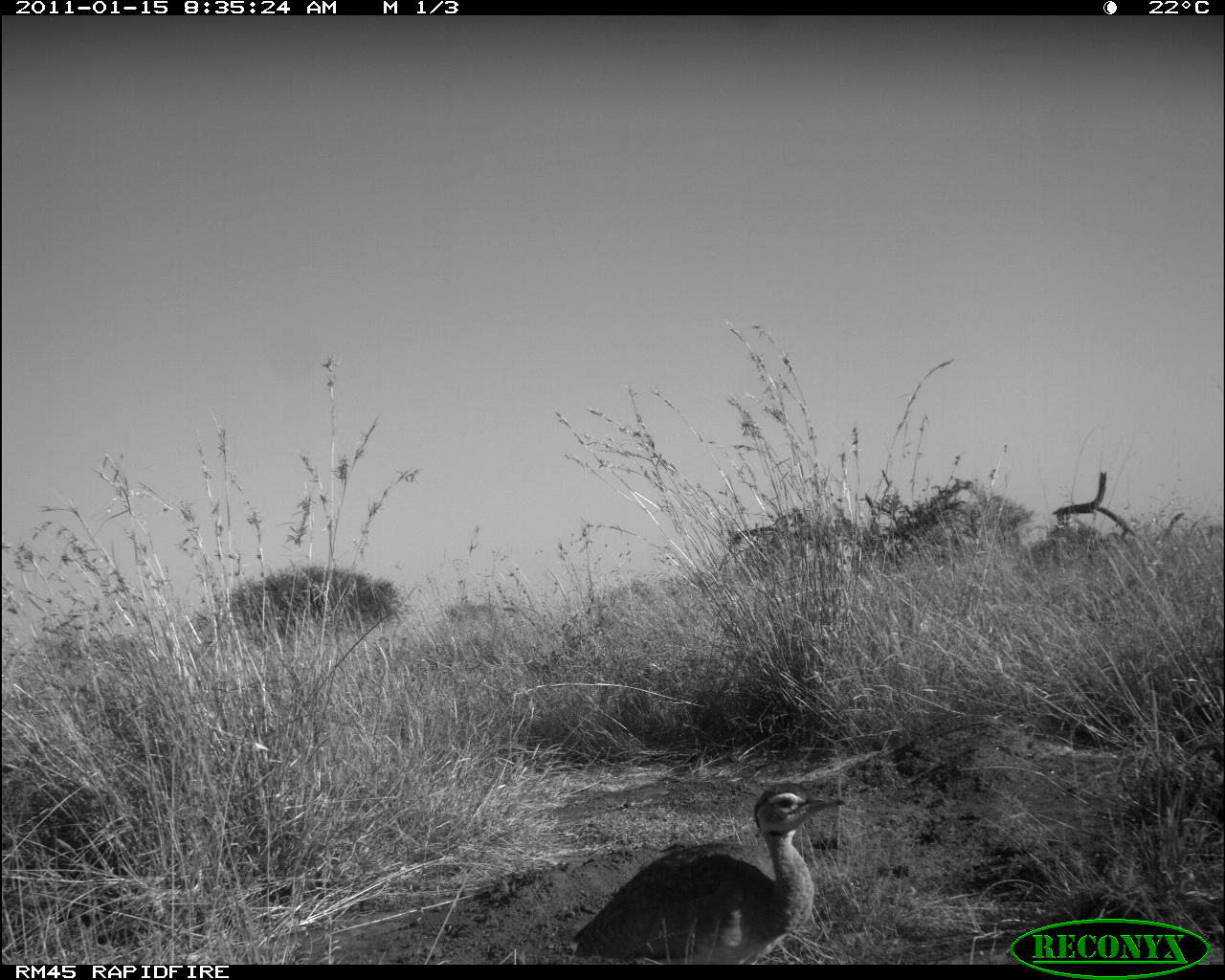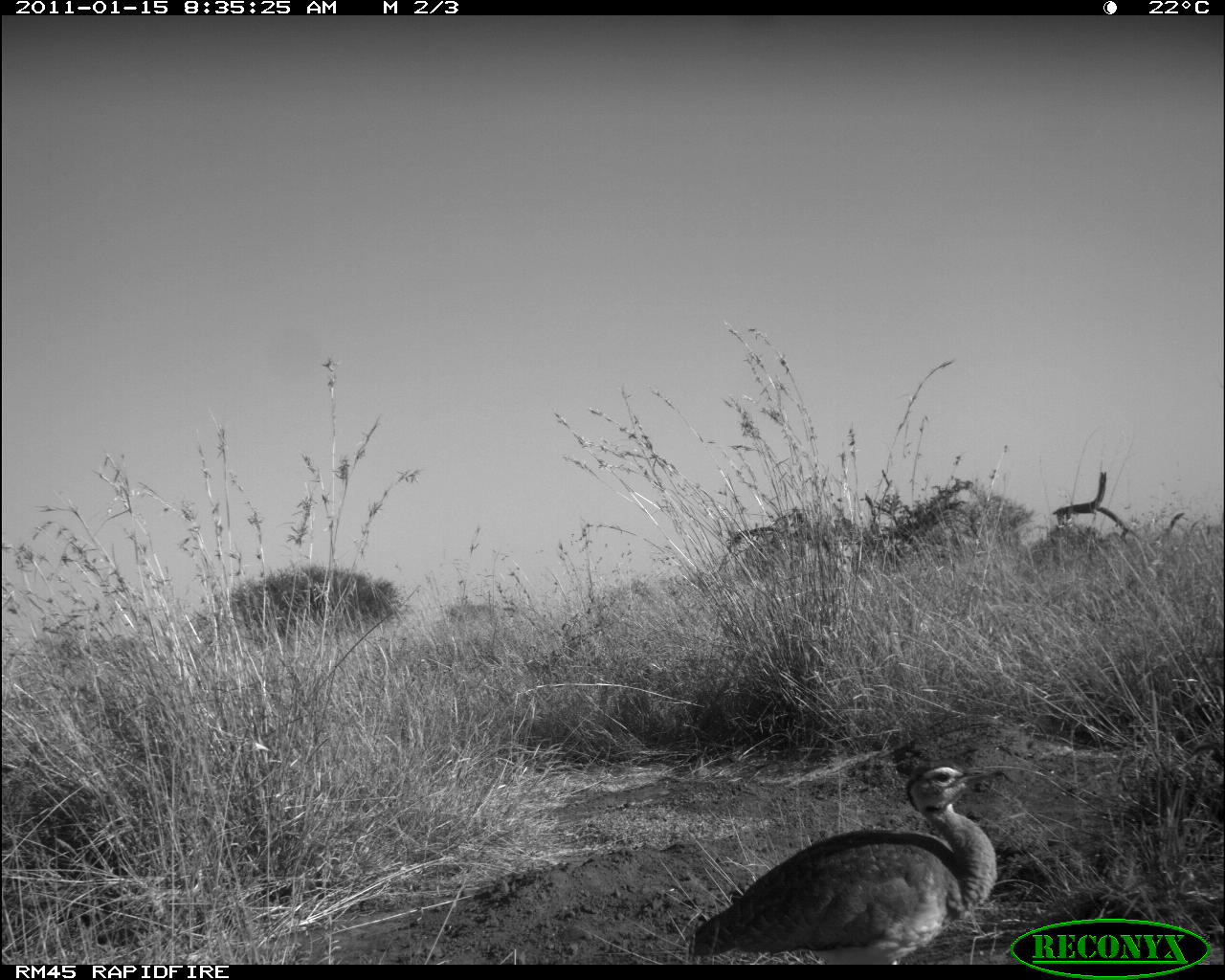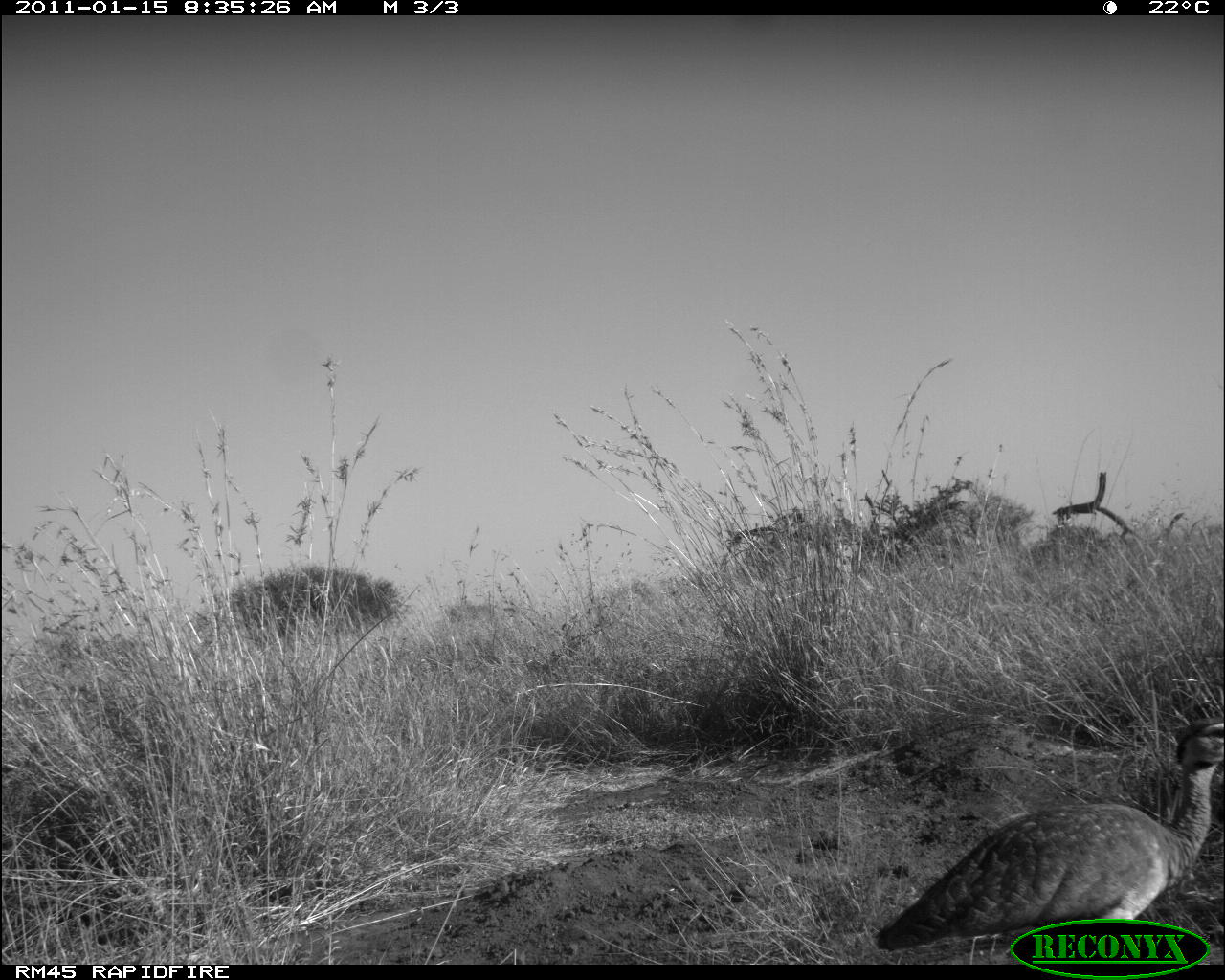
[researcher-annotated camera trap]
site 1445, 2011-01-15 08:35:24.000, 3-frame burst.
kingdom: Animalia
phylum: Chordata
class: Aves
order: Otidiformes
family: Otididae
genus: Eupodotis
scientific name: Eupodotis senegalensis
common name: white-bellied bustard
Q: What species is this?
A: Eupodotis senegalensis (white-bellied bustard).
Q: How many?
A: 1.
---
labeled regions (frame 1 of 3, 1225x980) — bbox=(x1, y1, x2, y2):
eupodotis senegalensis: bbox=(572, 783, 845, 965)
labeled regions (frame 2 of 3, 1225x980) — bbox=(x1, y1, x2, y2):
eupodotis senegalensis: bbox=(686, 759, 1003, 964)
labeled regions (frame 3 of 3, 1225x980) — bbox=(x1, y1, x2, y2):
eupodotis senegalensis: bbox=(875, 718, 1224, 965)